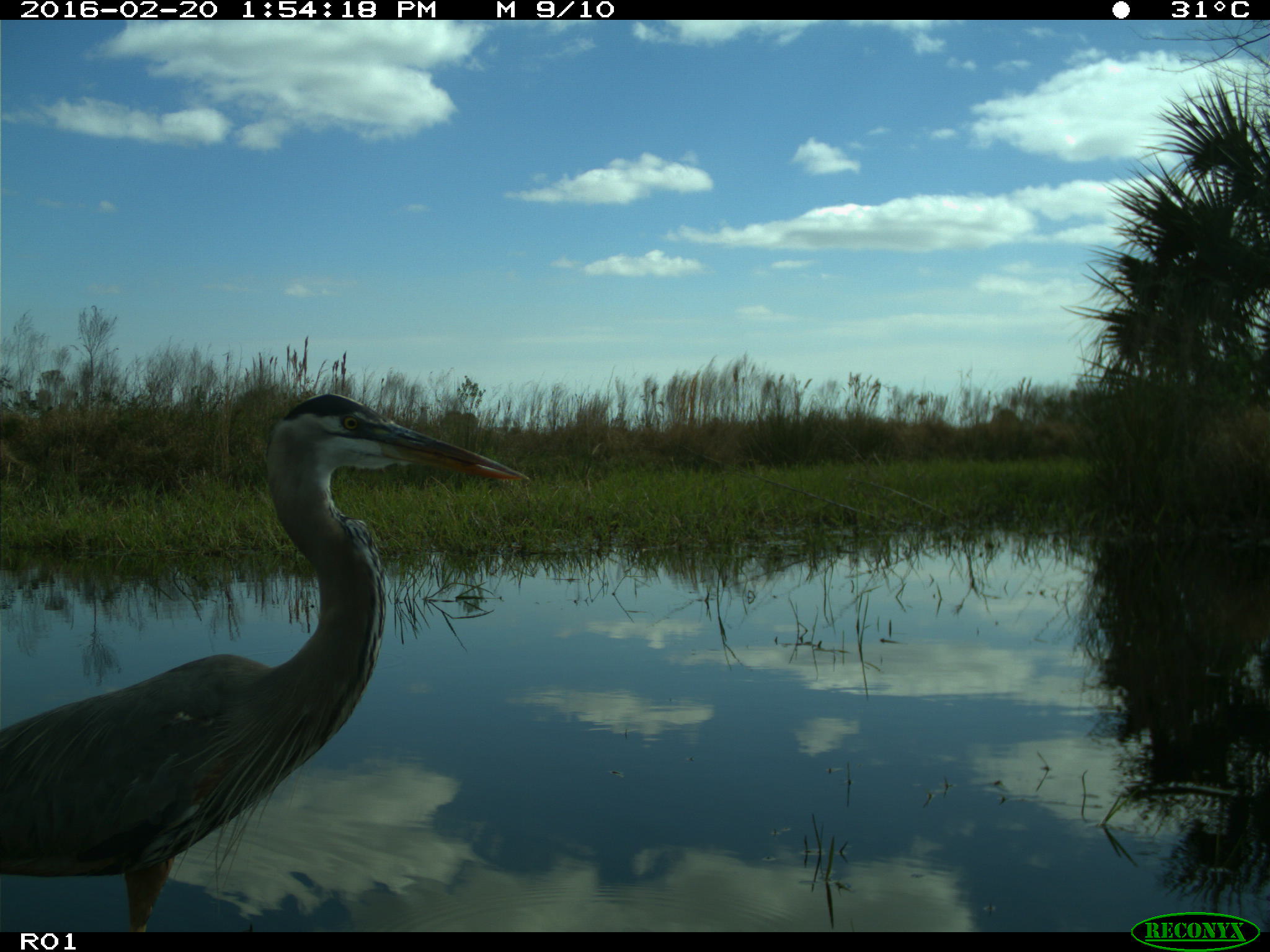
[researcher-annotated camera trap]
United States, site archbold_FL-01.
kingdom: Animalia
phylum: Chordata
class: Aves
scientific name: Aves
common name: birds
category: unidentified bird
Unidentified bird (birds) (Aves).